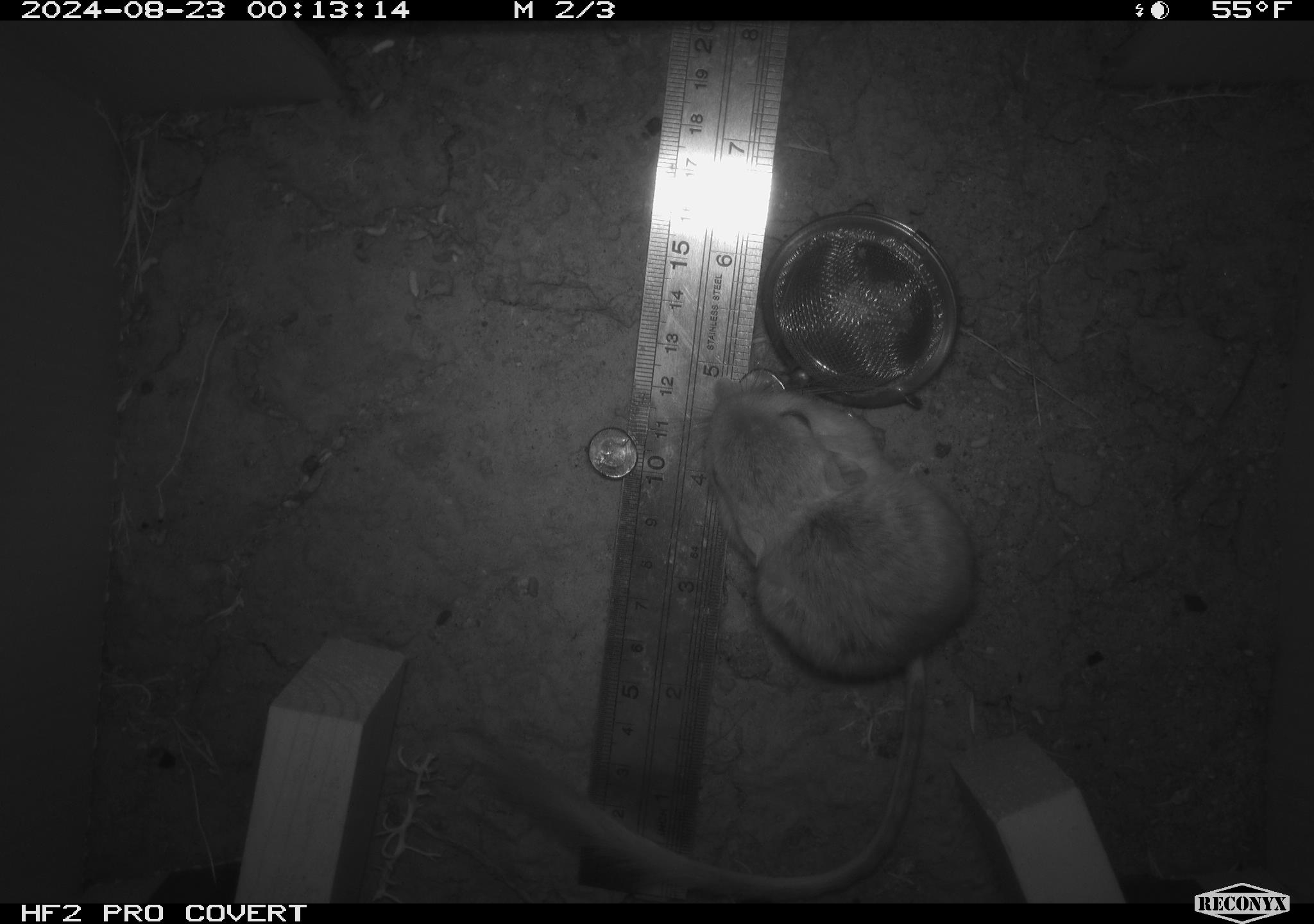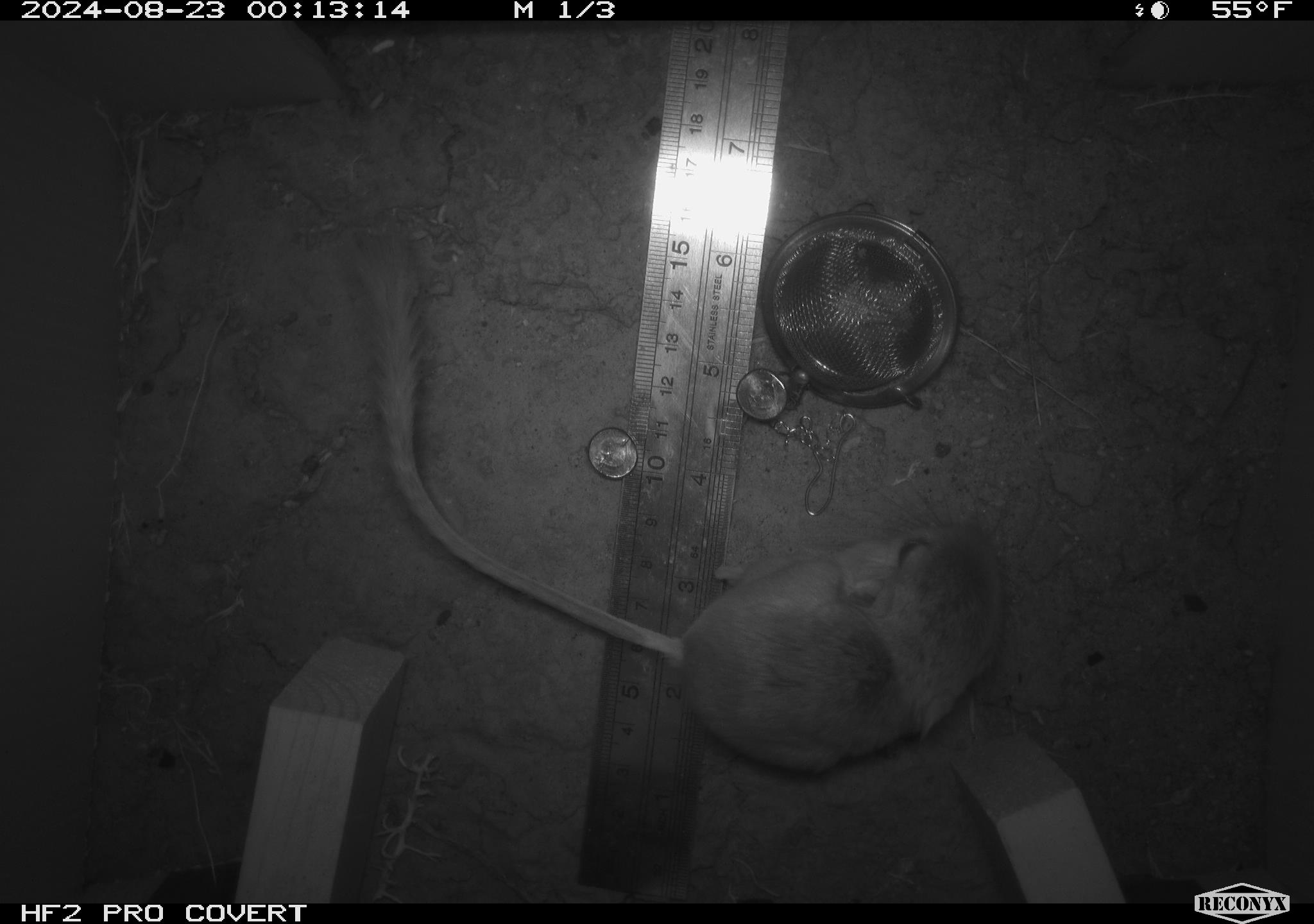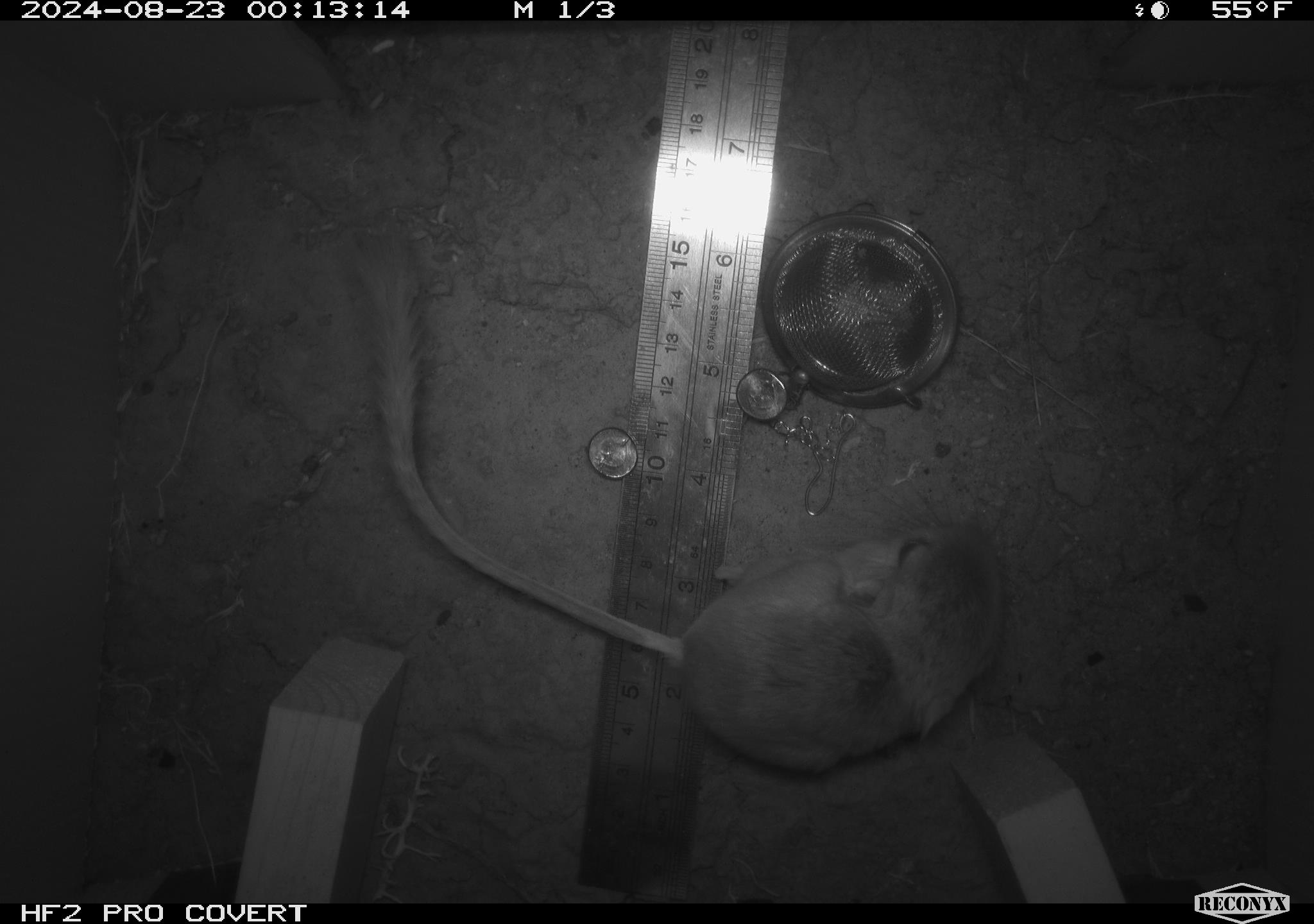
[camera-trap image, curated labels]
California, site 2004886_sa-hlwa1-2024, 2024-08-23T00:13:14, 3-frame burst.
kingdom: Animalia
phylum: Chordata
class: Mammalia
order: Rodentia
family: Heteromyidae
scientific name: Heteromyidae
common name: kangaroo rats and pocket mice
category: heteromyidae family